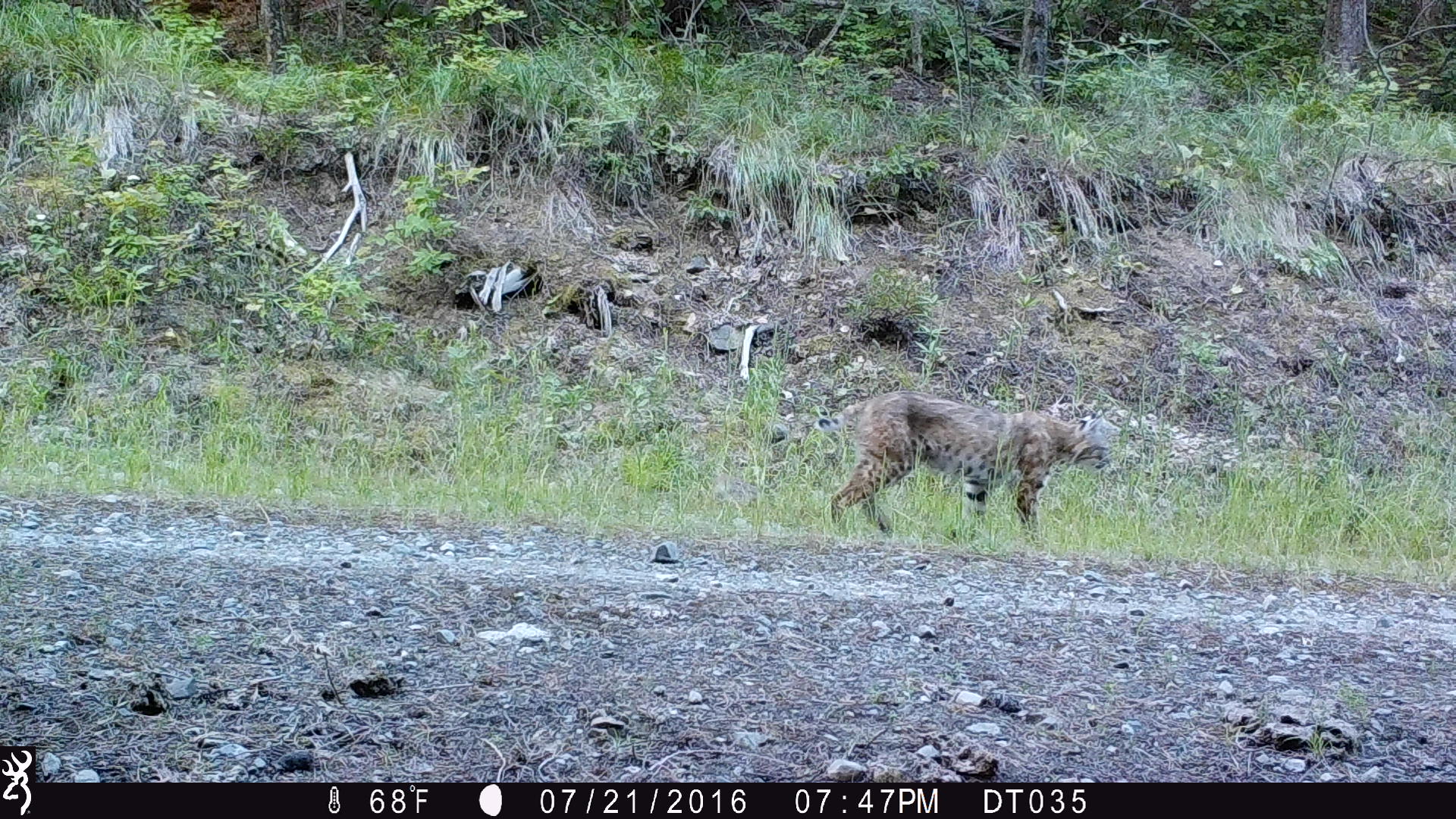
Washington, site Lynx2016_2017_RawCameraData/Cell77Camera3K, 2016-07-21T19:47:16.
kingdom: Animalia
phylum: Chordata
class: Mammalia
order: Carnivora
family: Felidae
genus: Lynx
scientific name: Lynx rufus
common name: bobcat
Lynx rufus (bobcat). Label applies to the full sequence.